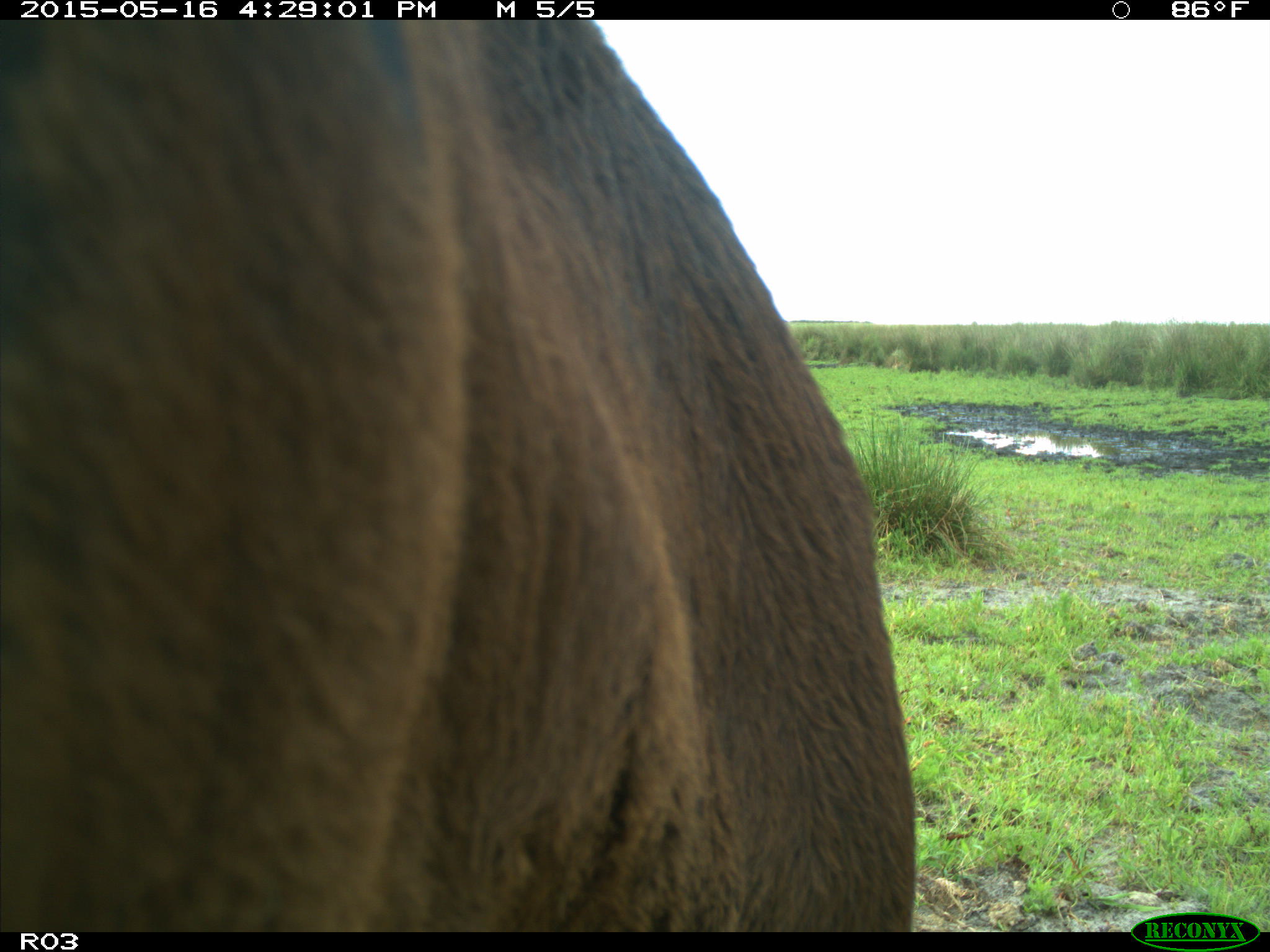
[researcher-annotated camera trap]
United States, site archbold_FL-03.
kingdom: Animalia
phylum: Chordata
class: Mammalia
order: Artiodactyla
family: Bovidae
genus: Bos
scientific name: Bos taurus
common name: domestic cow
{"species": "Bos taurus (domestic cow)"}